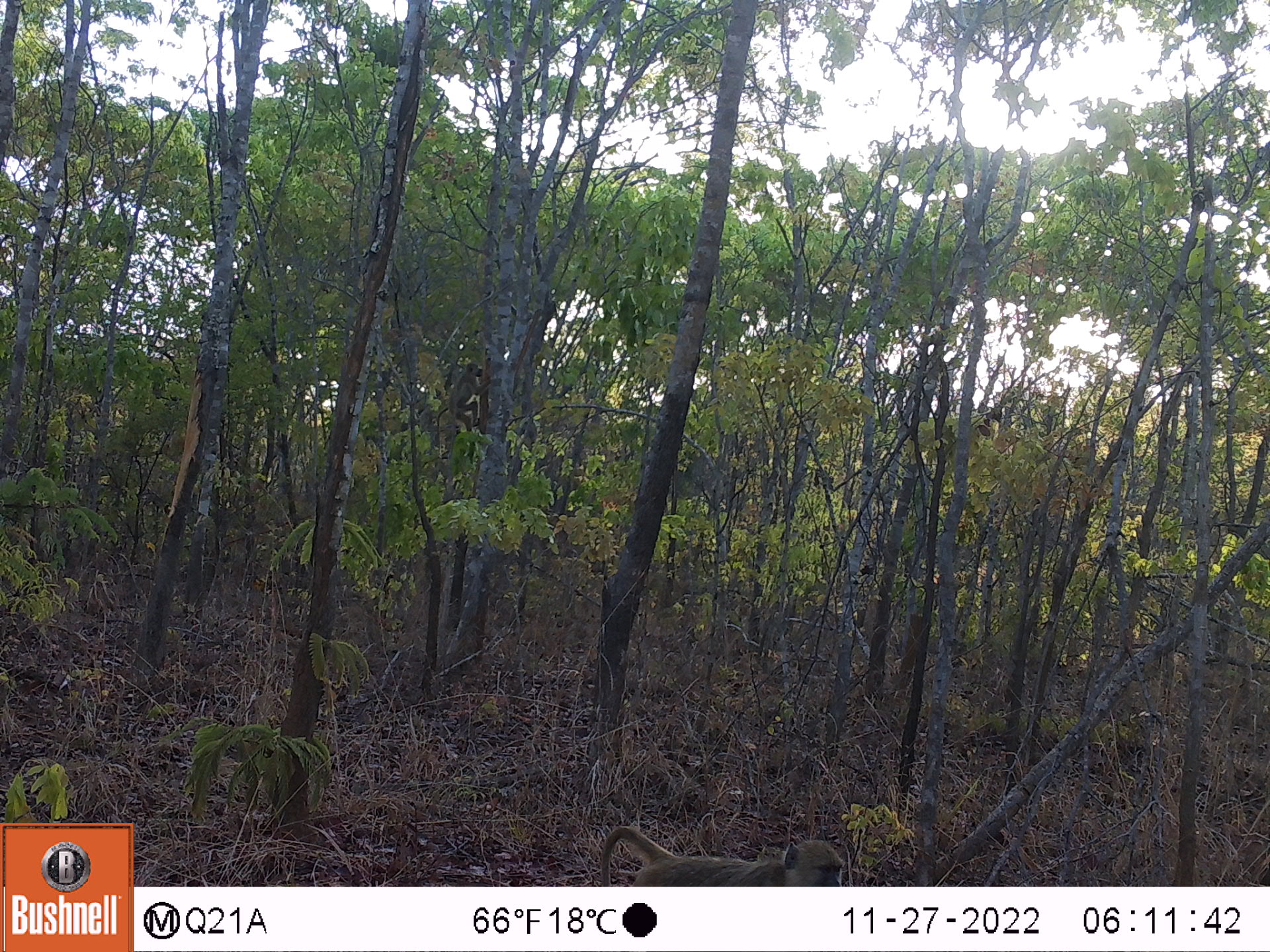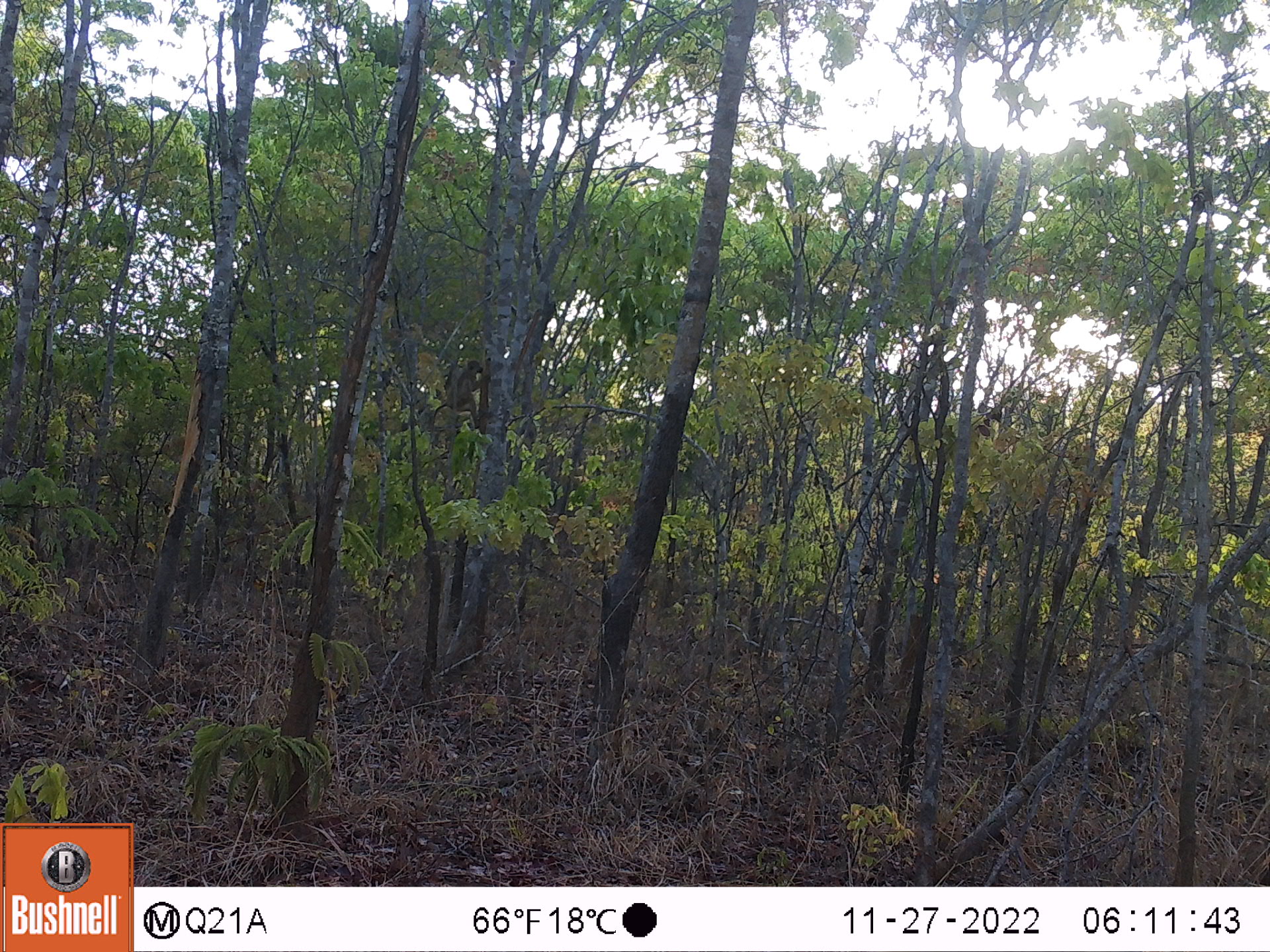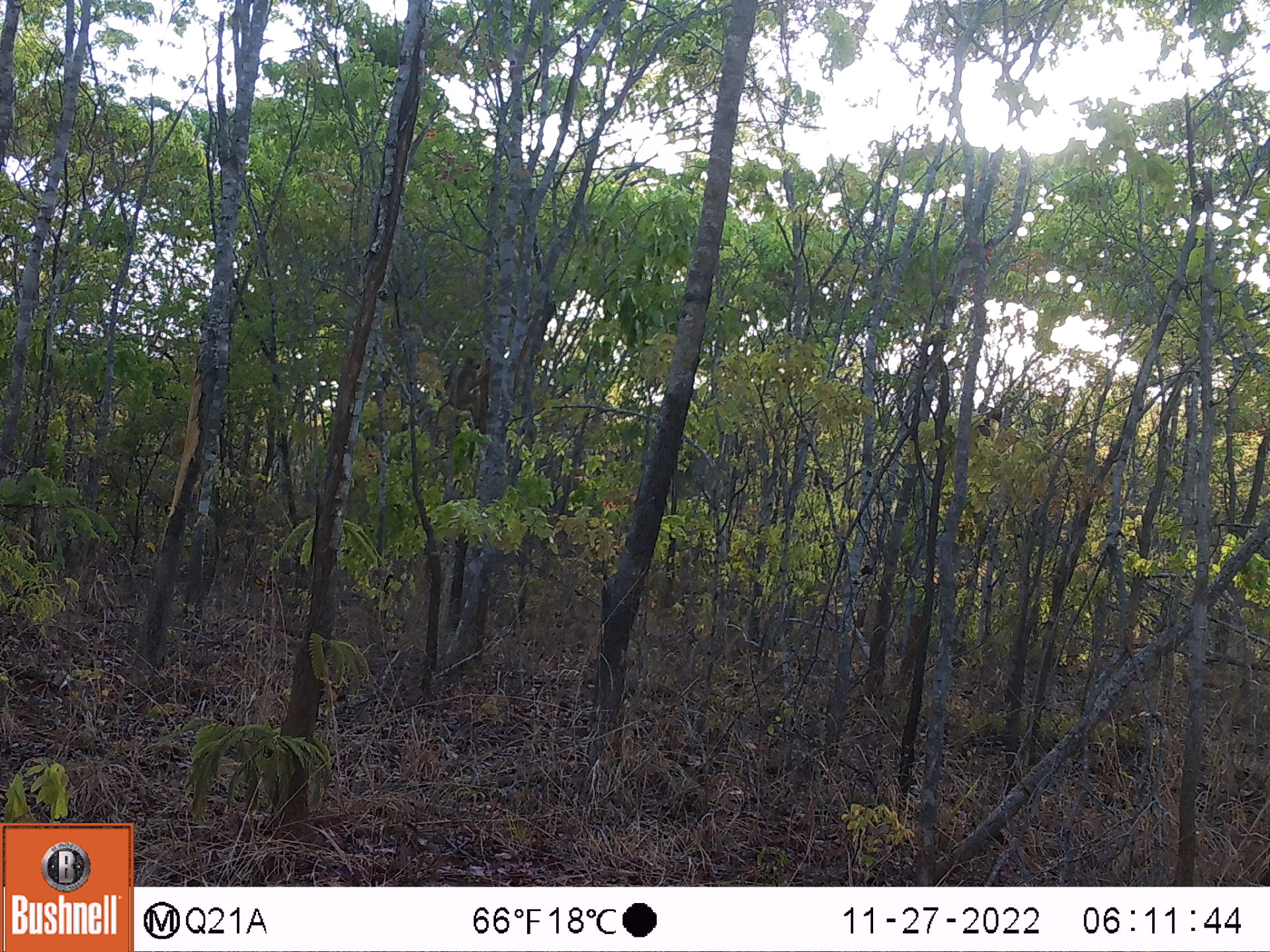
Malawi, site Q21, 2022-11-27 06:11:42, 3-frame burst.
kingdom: Animalia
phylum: Chordata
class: Mammalia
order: Primates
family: Cercopithecidae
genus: Papio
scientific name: Papio cynocephalus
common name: yellow baboon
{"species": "yellow baboon (Papio cynocephalus)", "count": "2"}